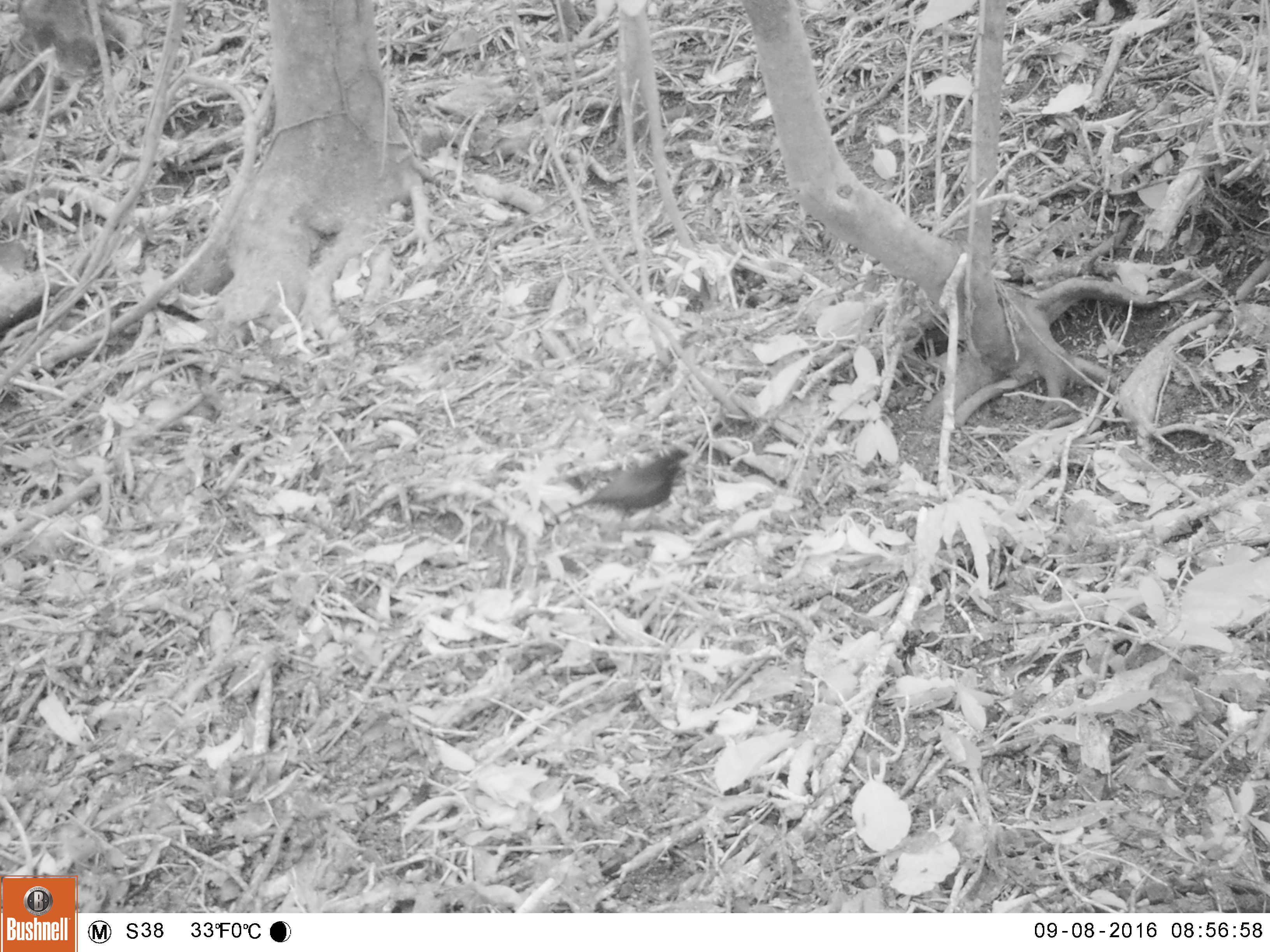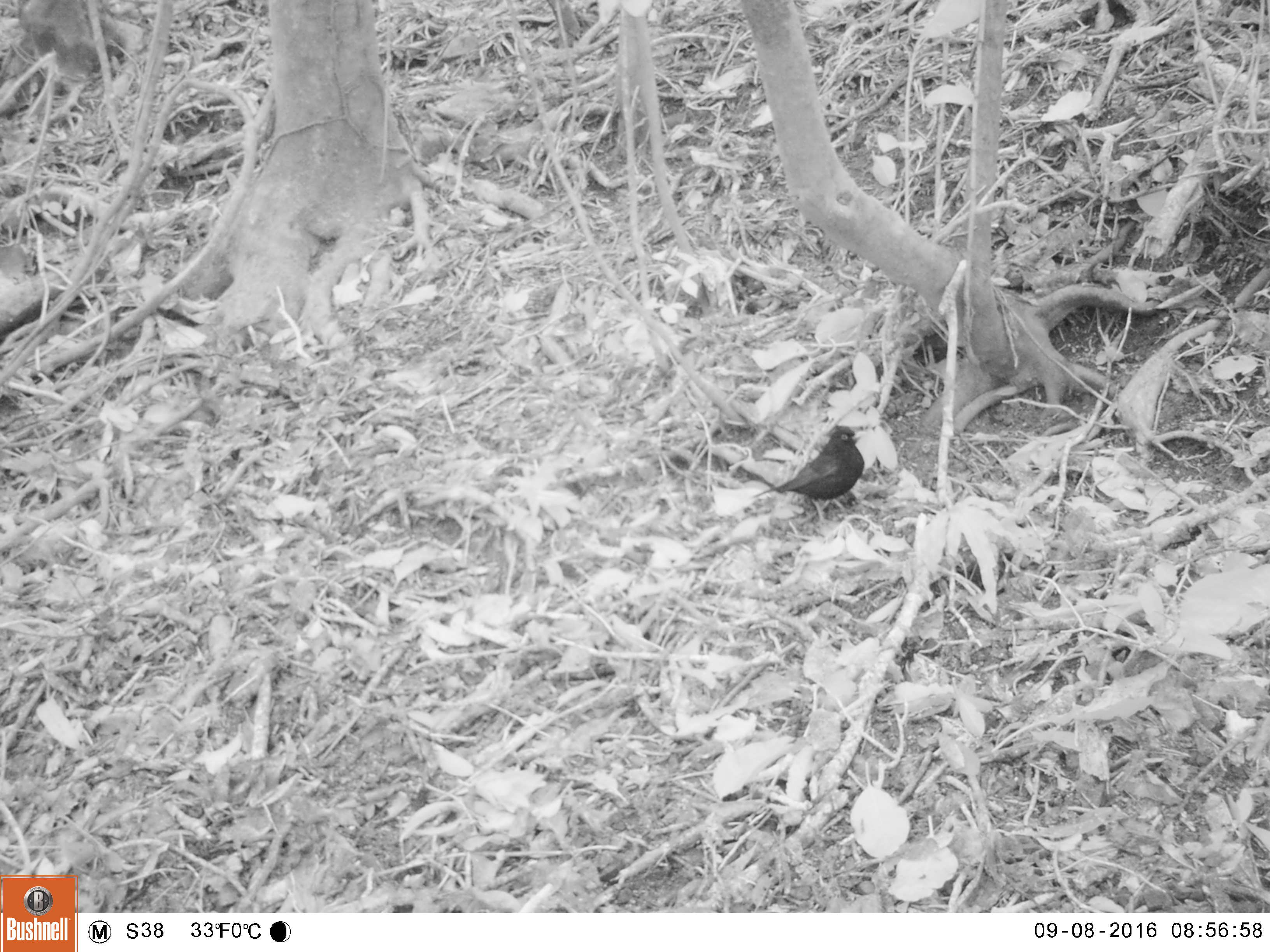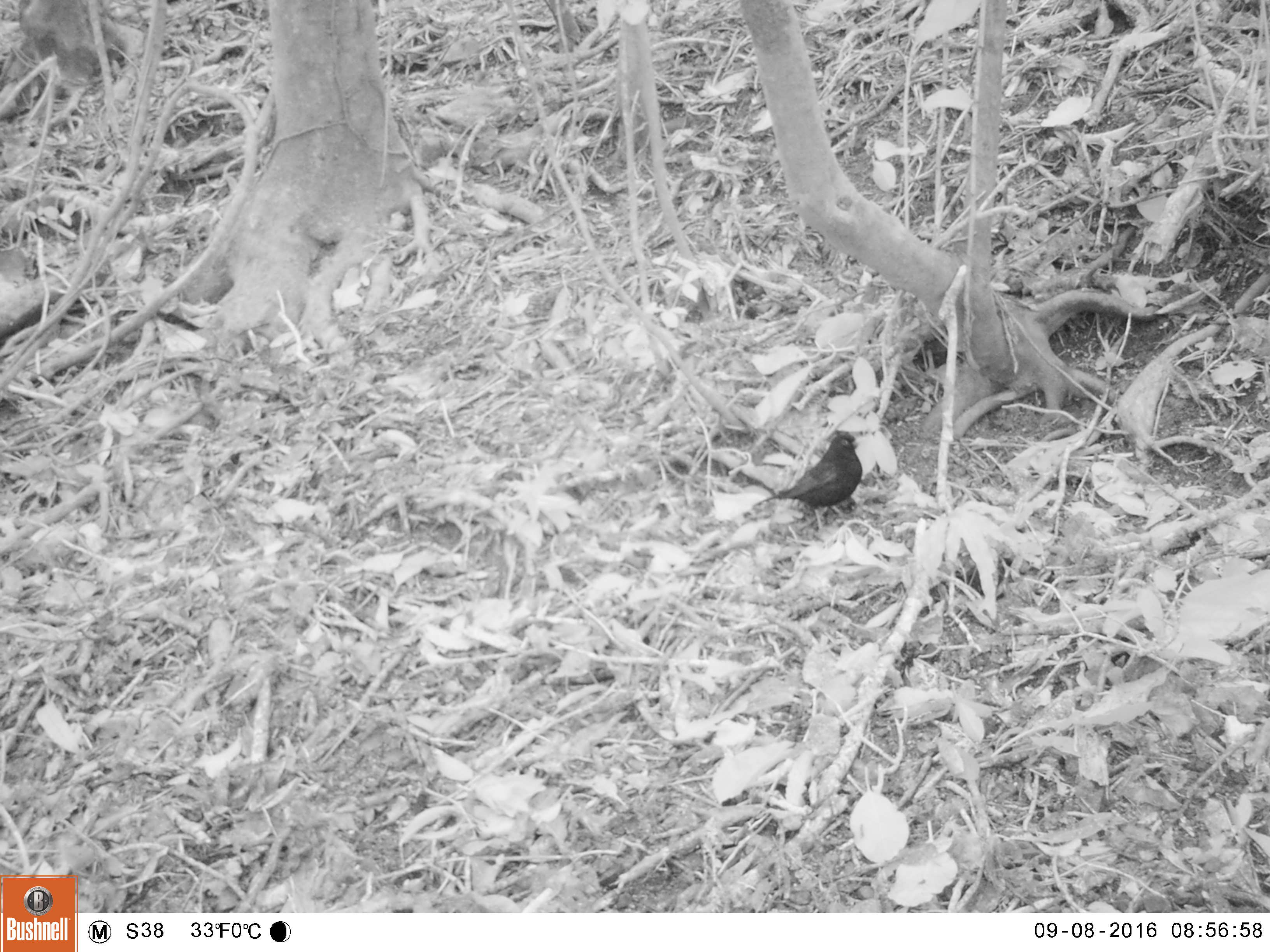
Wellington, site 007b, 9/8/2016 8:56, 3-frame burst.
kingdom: Animalia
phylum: Chordata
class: Aves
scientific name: Aves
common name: bird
Bird (Aves).